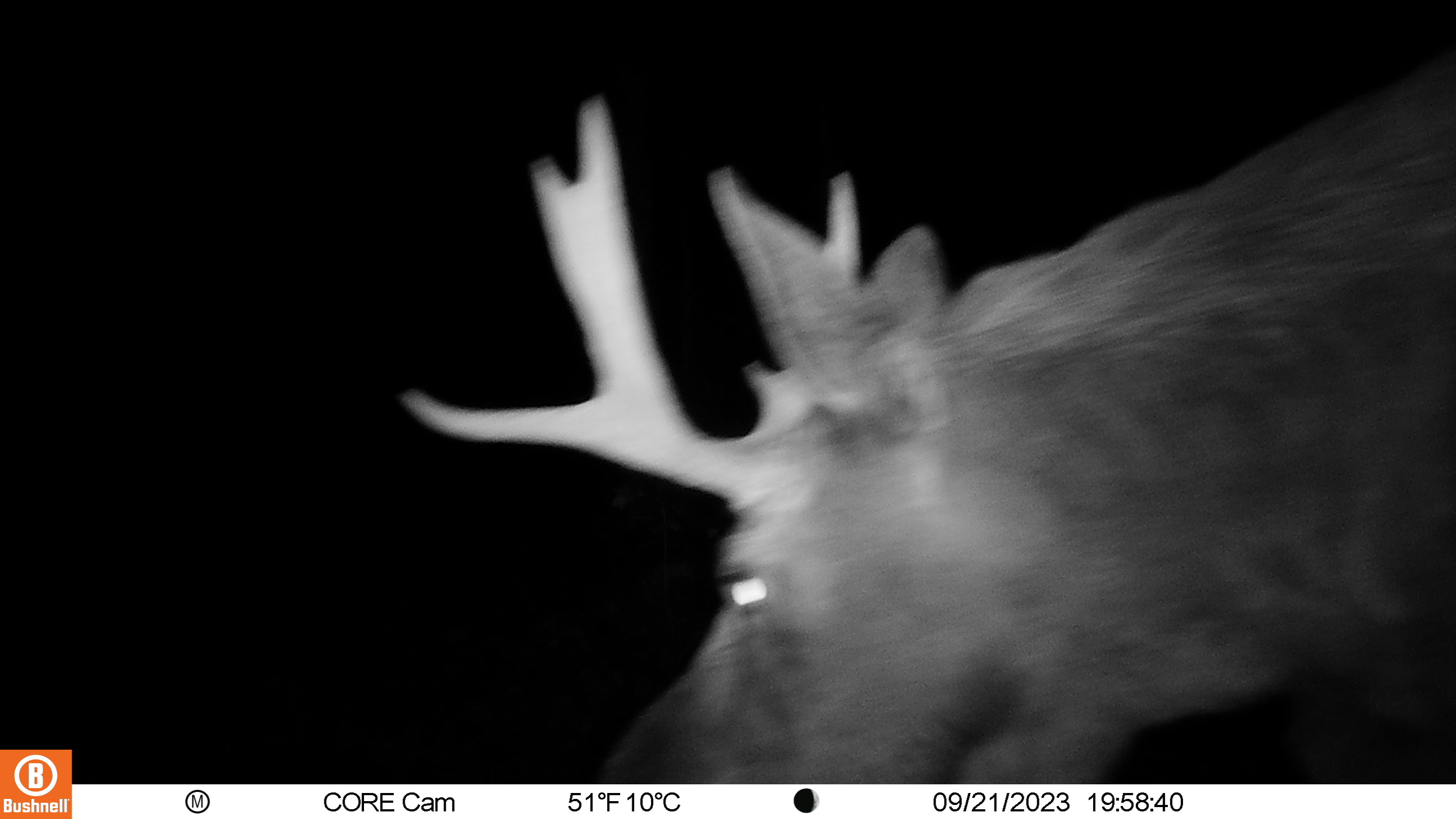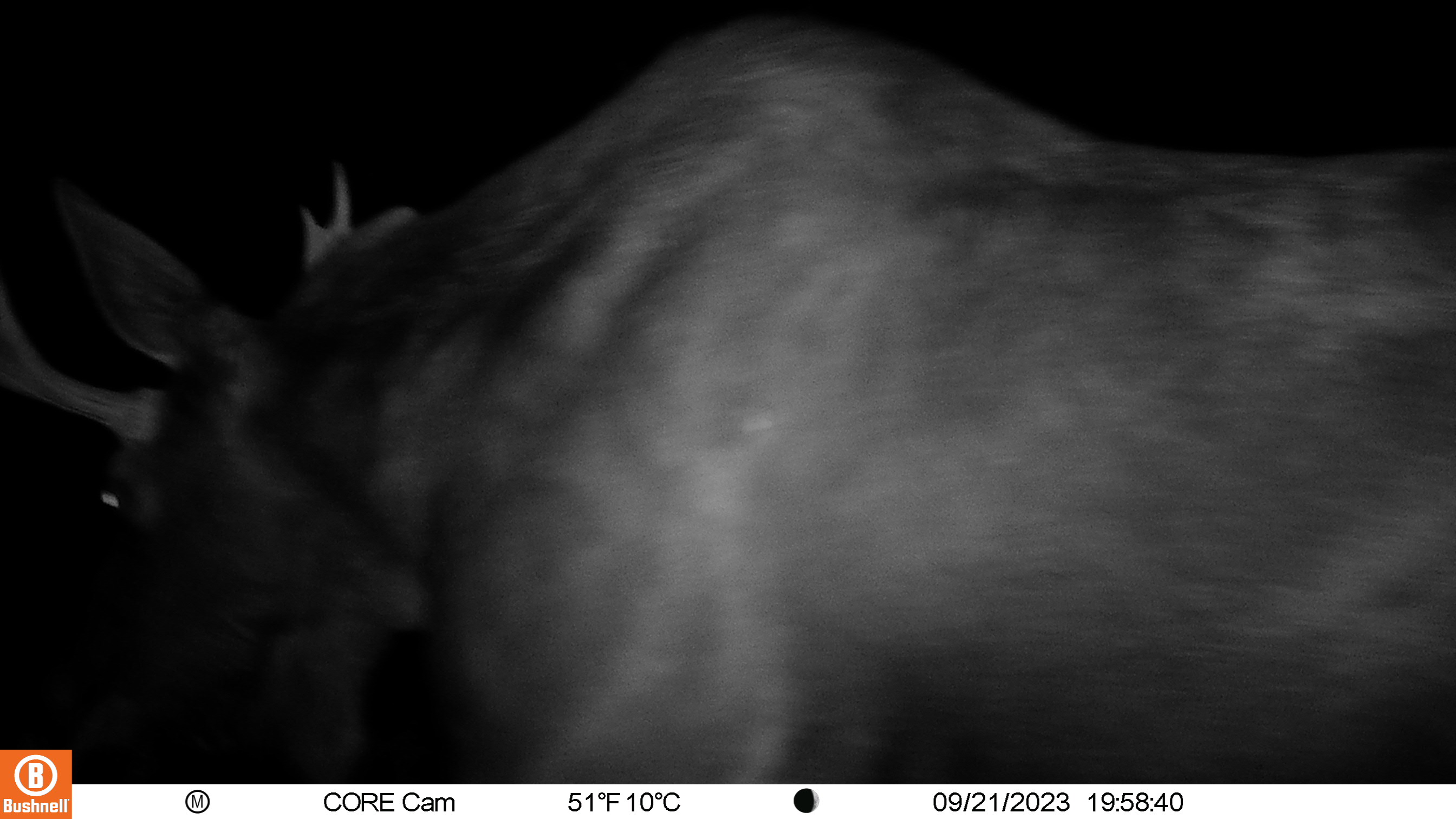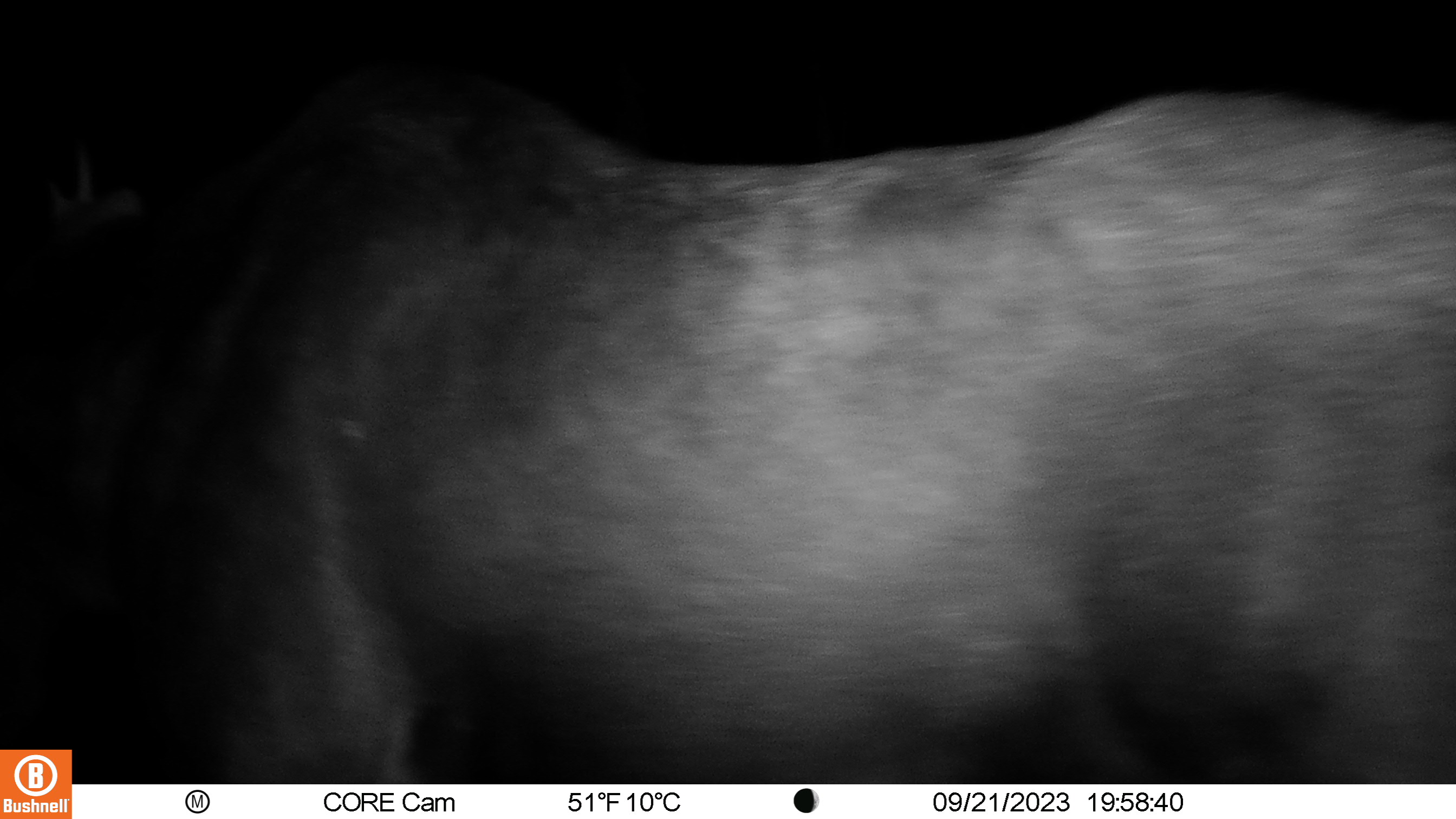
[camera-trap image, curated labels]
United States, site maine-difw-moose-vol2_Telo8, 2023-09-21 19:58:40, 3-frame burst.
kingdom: Animalia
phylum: Chordata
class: Mammalia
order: Artiodactyla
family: Cervidae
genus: Alces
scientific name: Alces alces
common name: moose